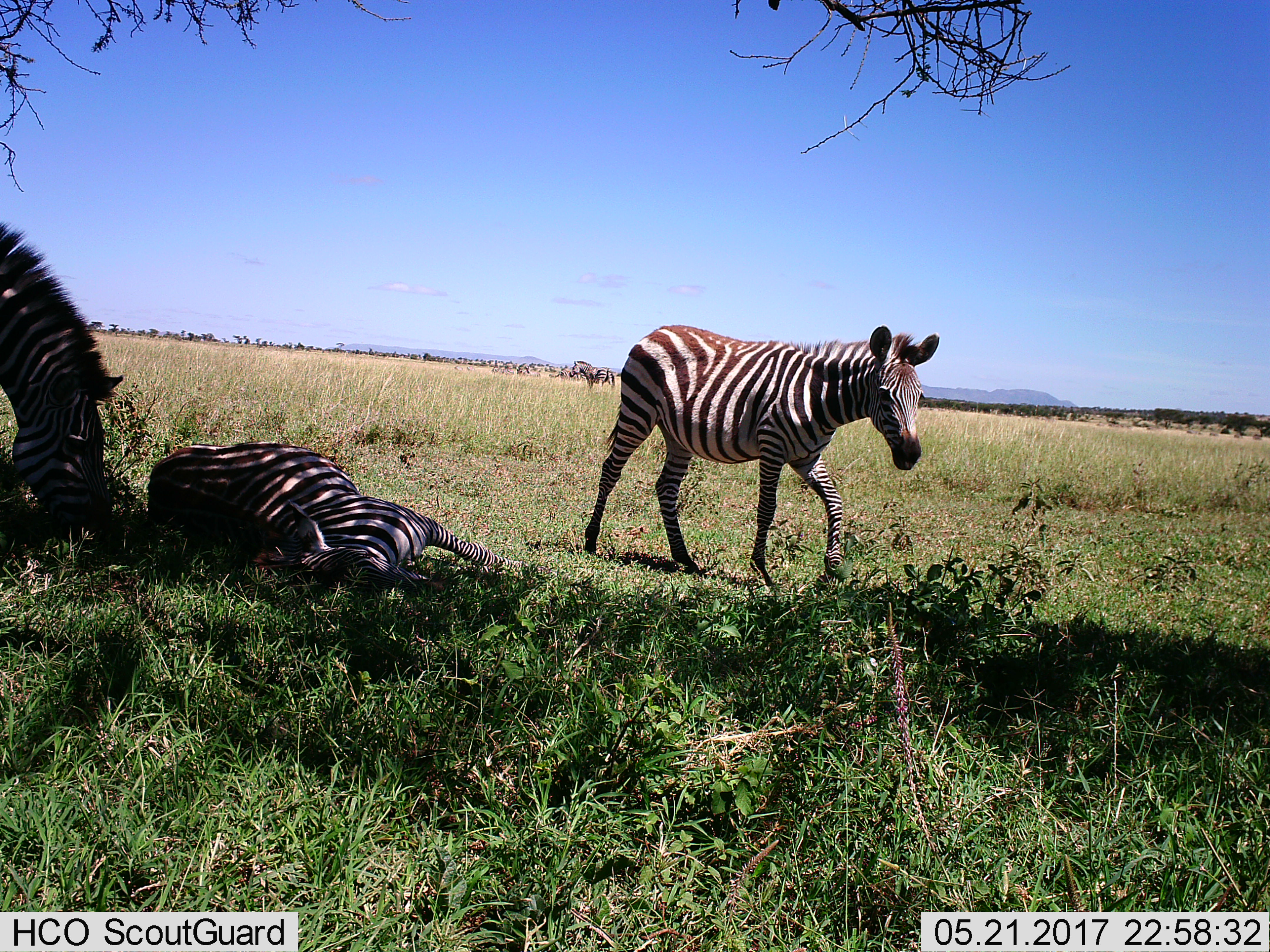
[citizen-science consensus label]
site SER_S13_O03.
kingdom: Animalia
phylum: Chordata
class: Mammalia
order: Perissodactyla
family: Equidae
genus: Equus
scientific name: Equus quagga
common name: plains zebra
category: zebraplains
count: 3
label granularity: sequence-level